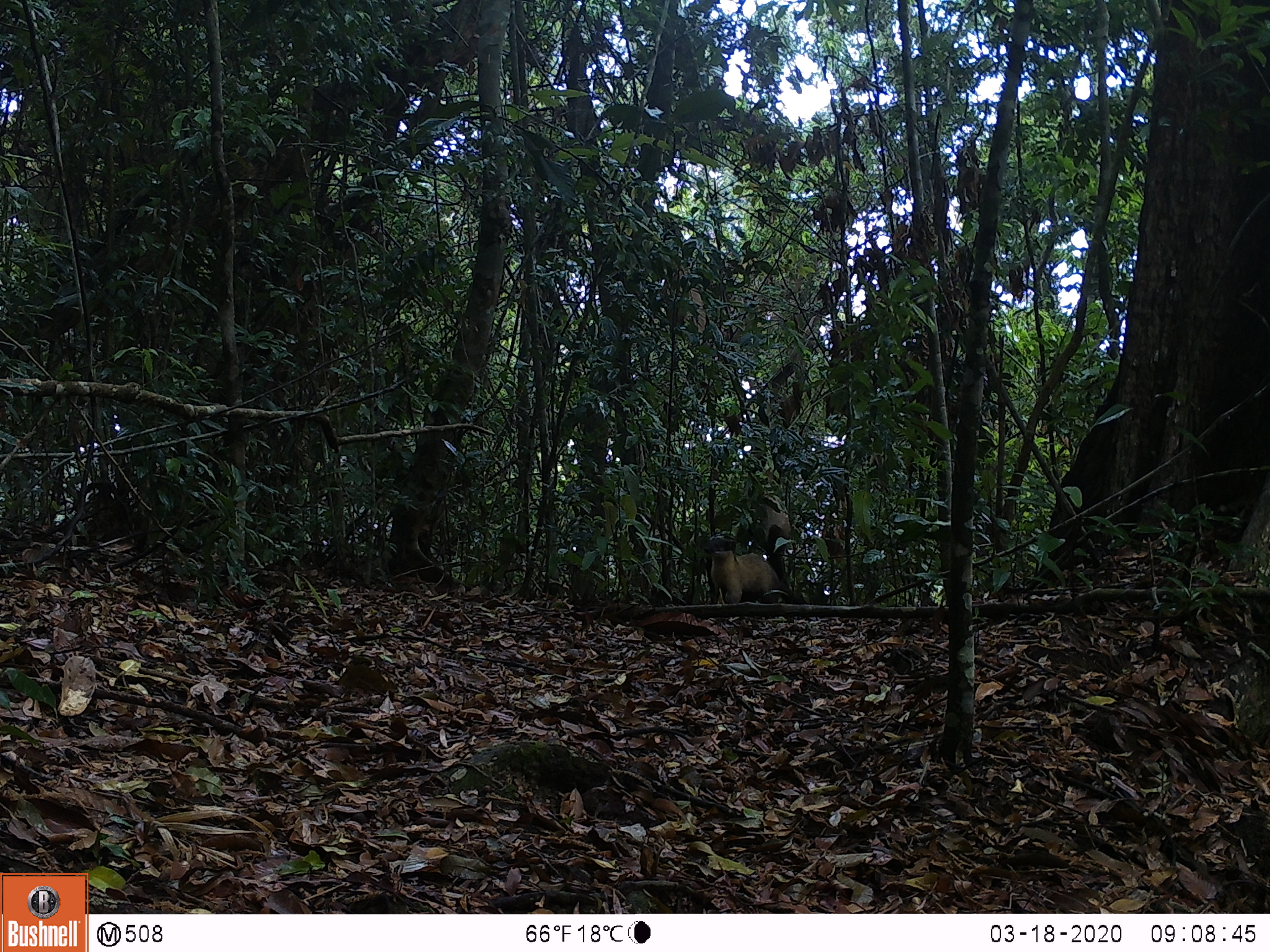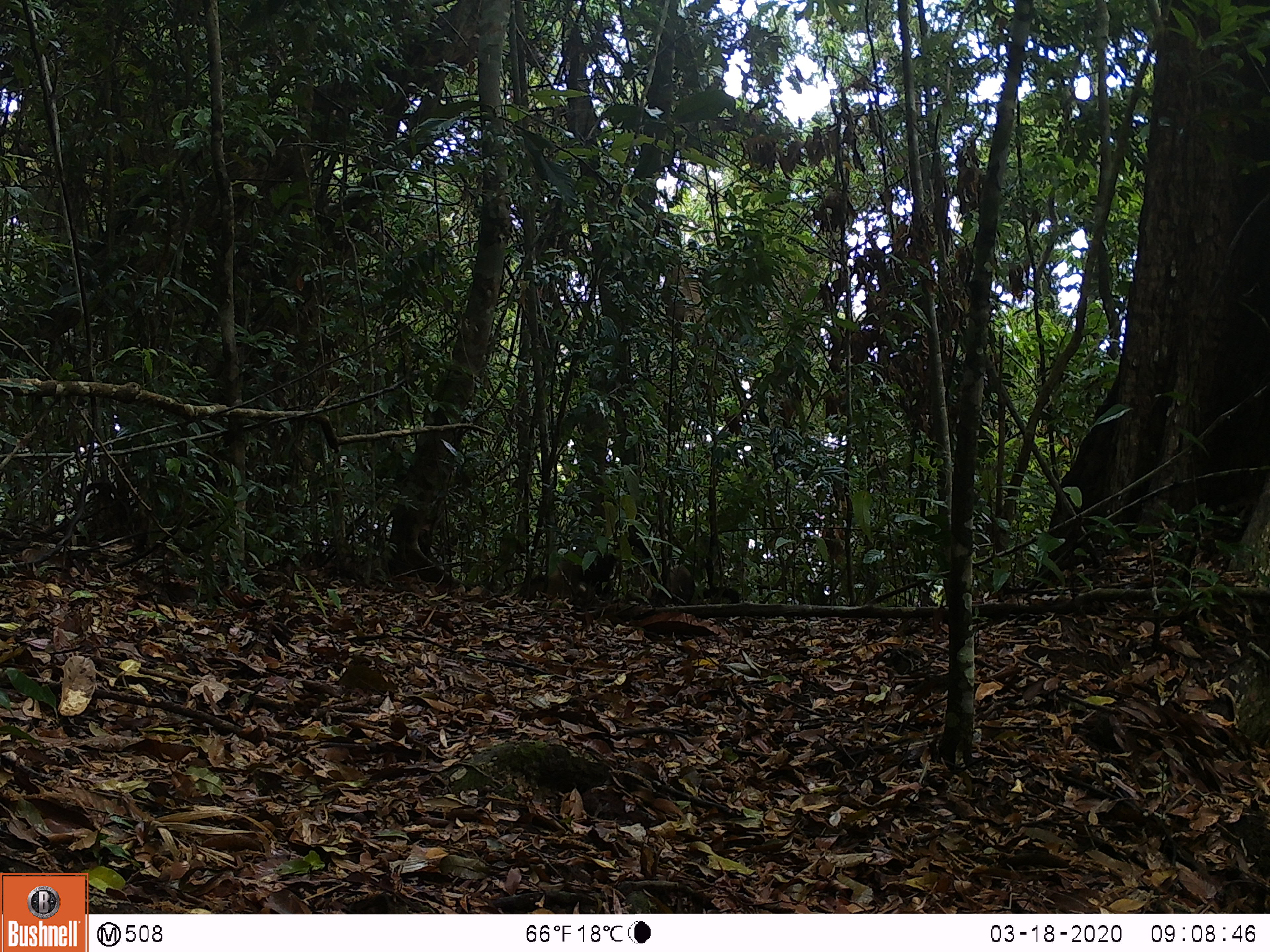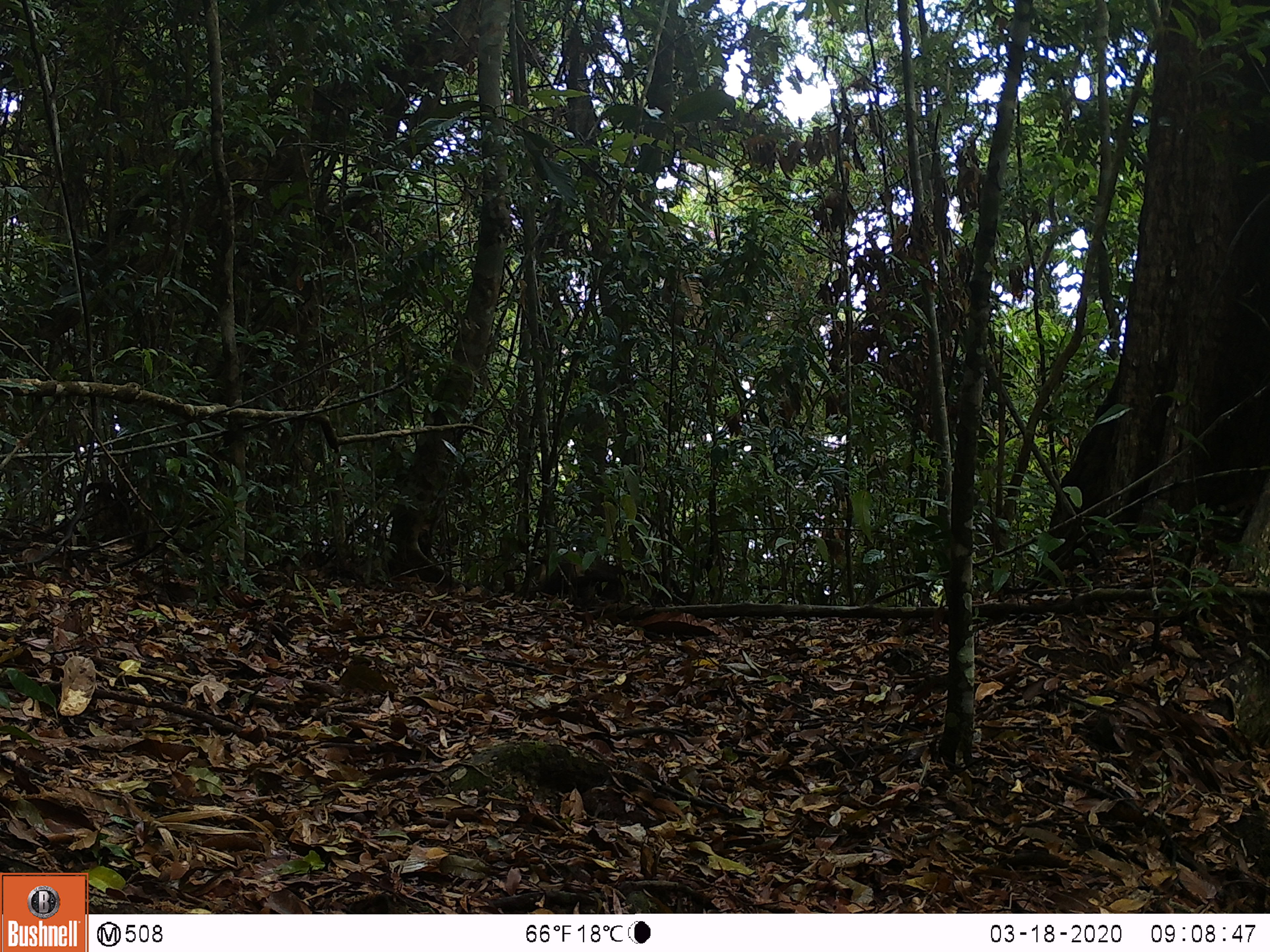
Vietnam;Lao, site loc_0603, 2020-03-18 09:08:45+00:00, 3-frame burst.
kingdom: Animalia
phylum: Chordata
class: Mammalia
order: Carnivora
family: Mustelidae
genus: Martes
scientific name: Martes flavigula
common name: yellow-throated marten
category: yellow throated marten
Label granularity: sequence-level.